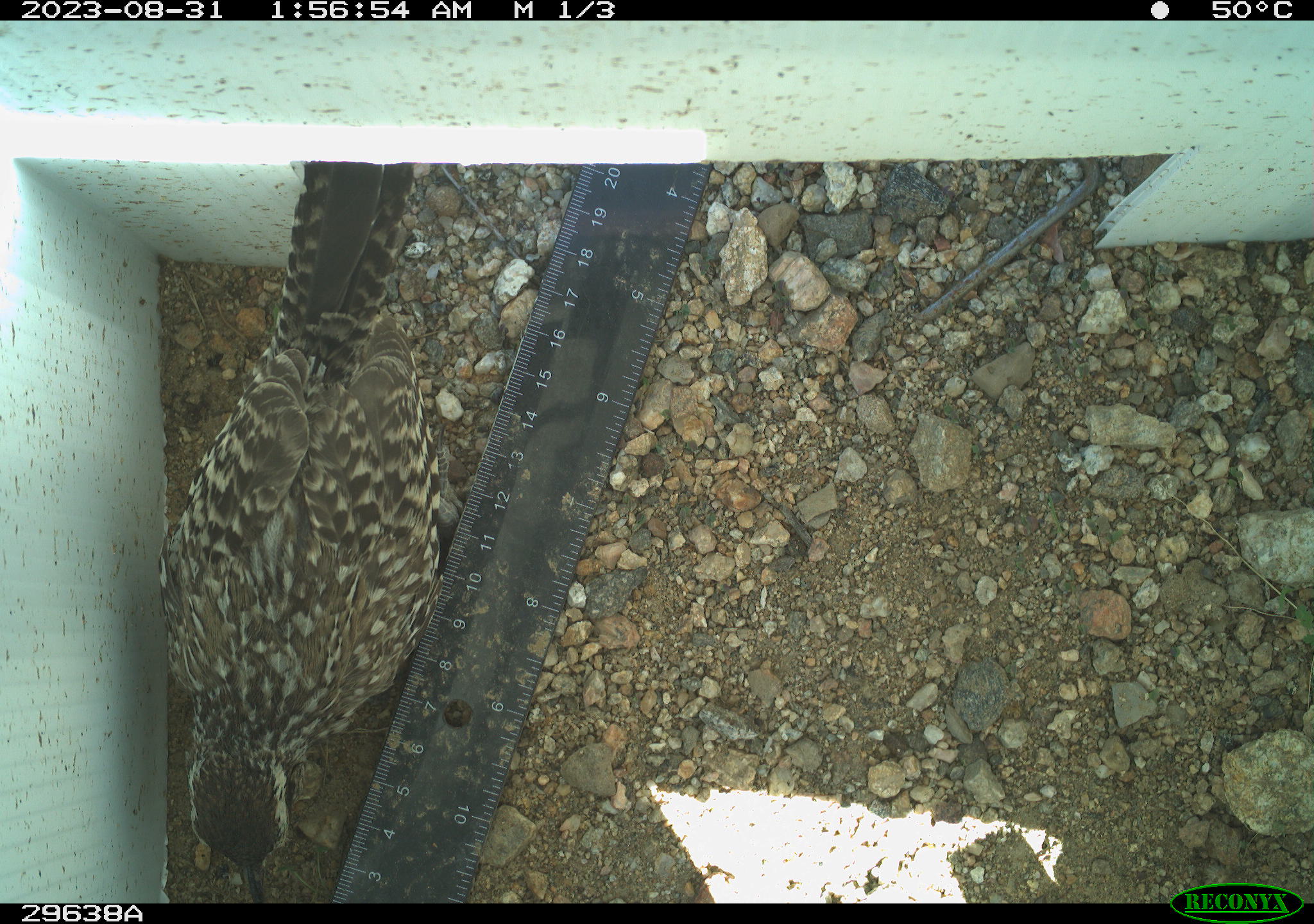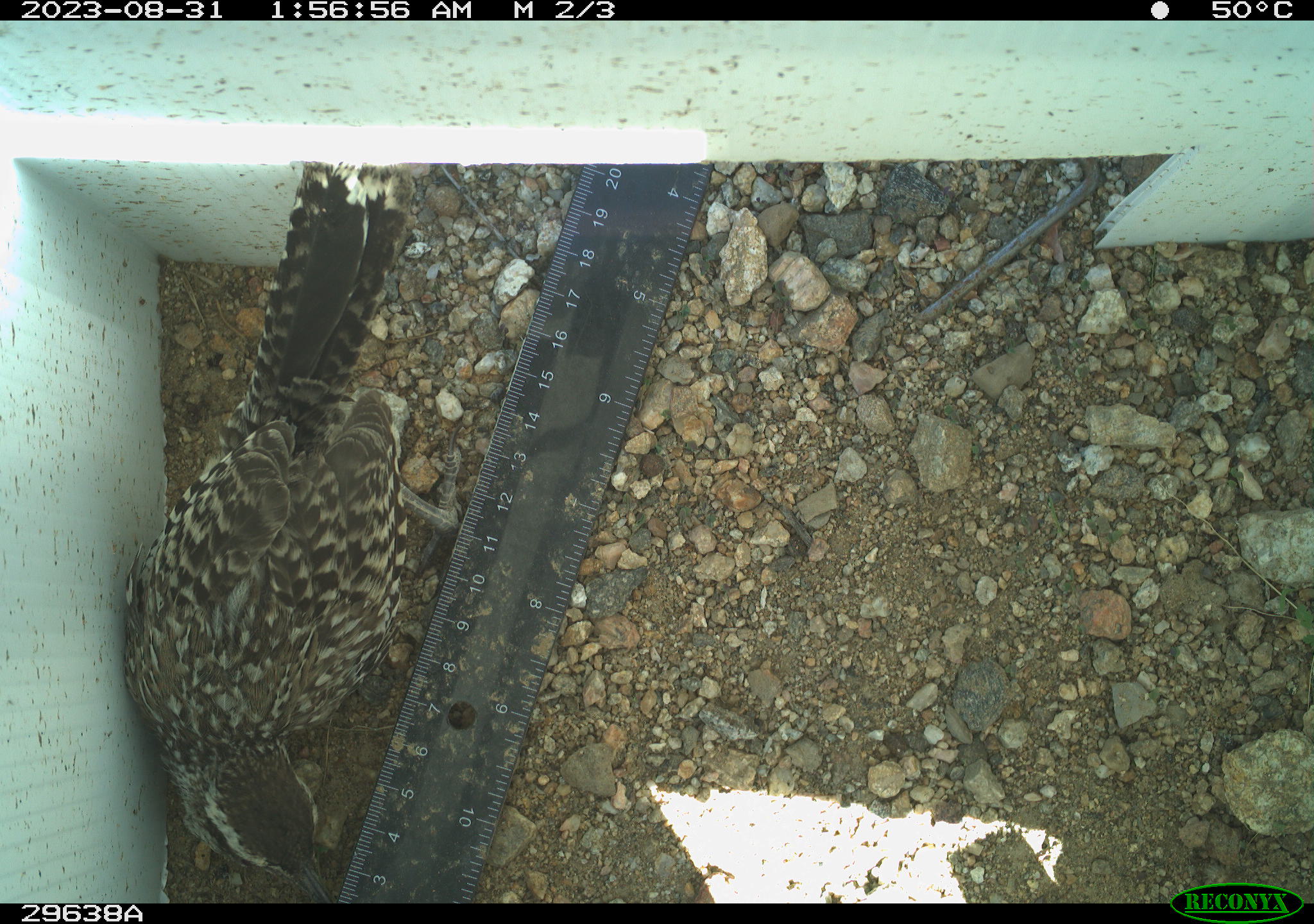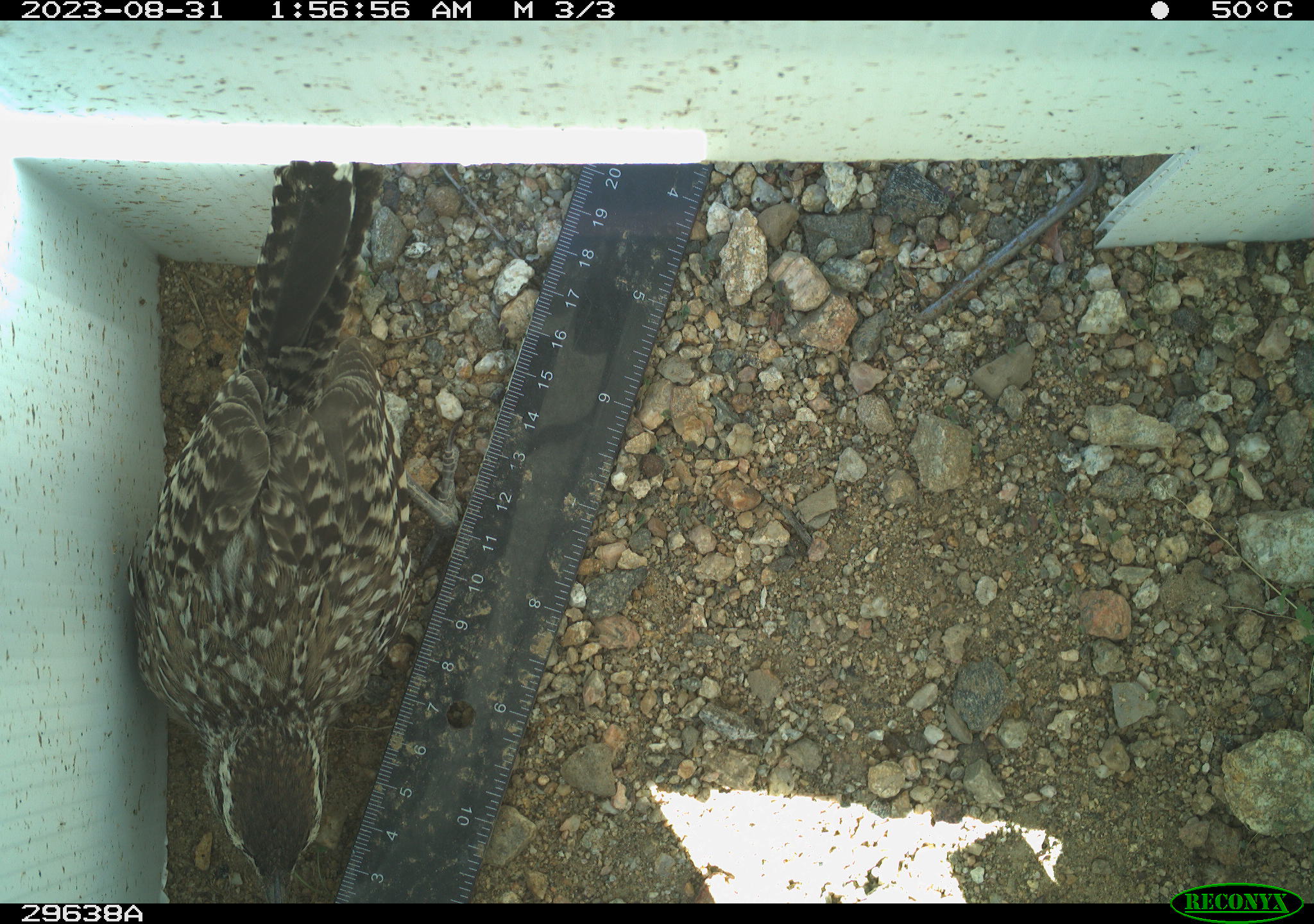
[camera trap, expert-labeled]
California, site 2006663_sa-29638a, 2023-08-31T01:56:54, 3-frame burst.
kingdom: Animalia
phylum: Chordata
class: Aves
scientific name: Aves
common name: bird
Bird (Aves).